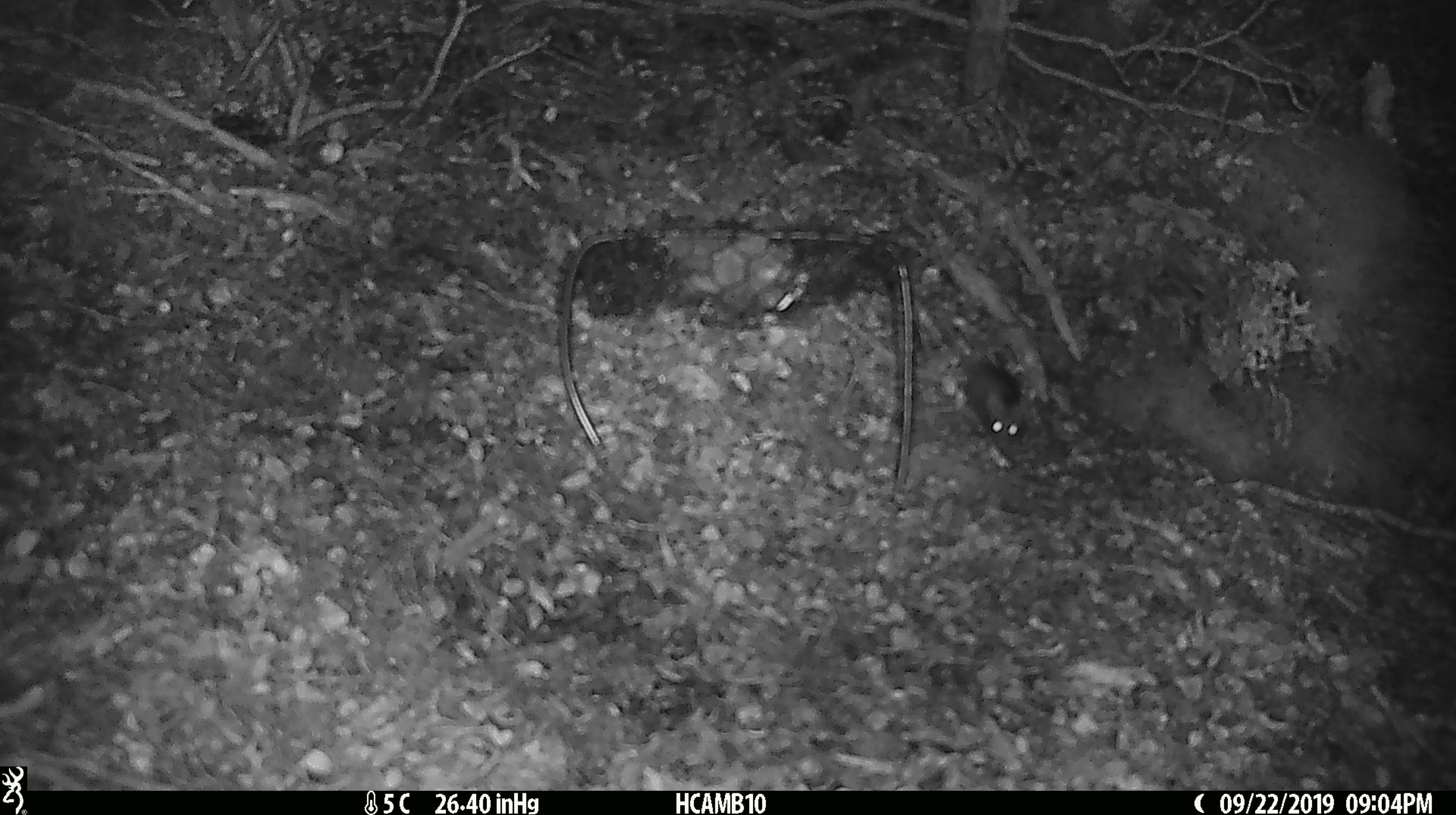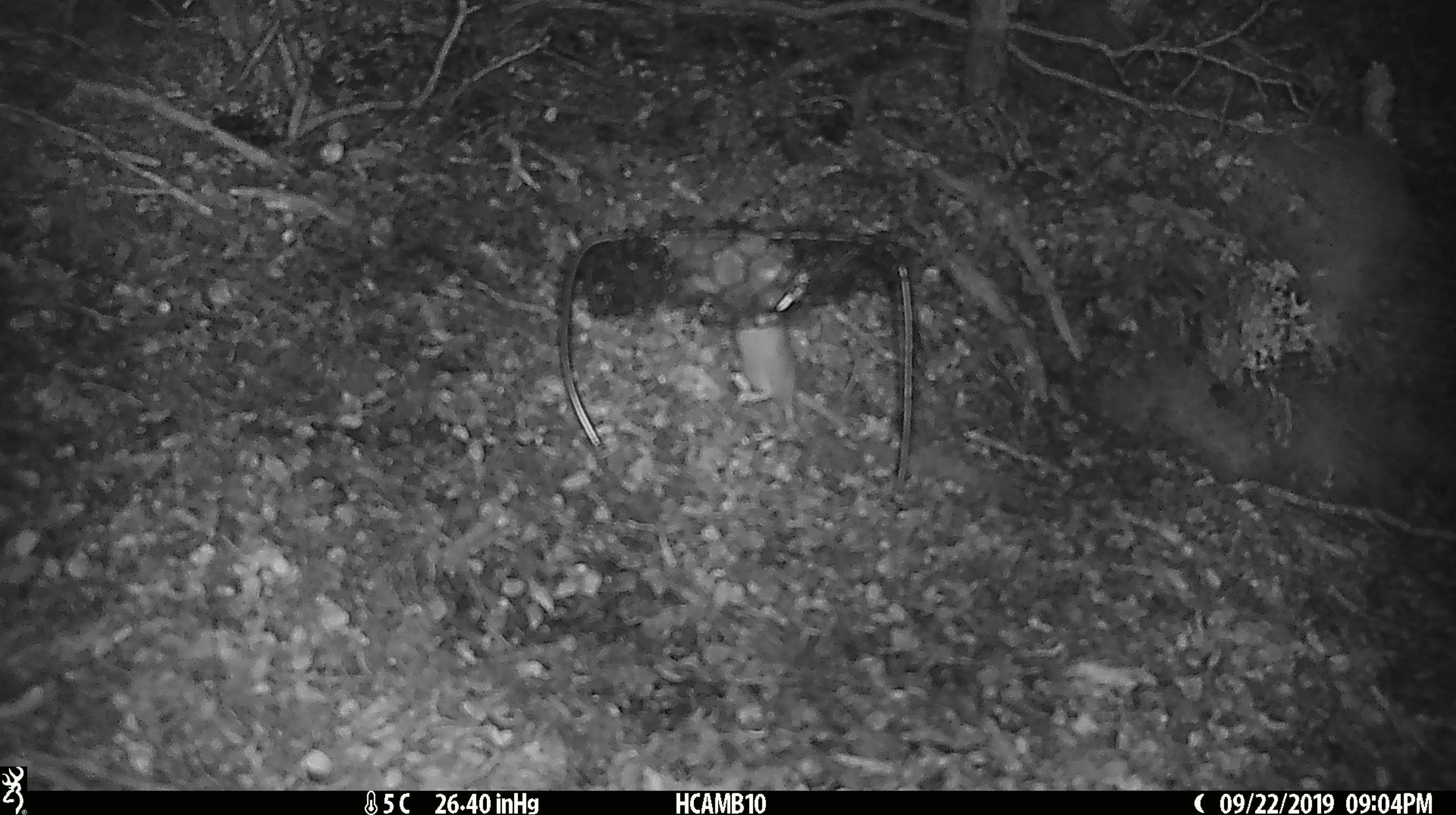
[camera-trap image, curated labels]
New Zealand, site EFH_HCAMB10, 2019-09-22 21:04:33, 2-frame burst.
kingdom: Animalia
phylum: Chordata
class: Mammalia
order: Rodentia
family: Muridae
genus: Mus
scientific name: Mus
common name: mouse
Mouse (Mus).